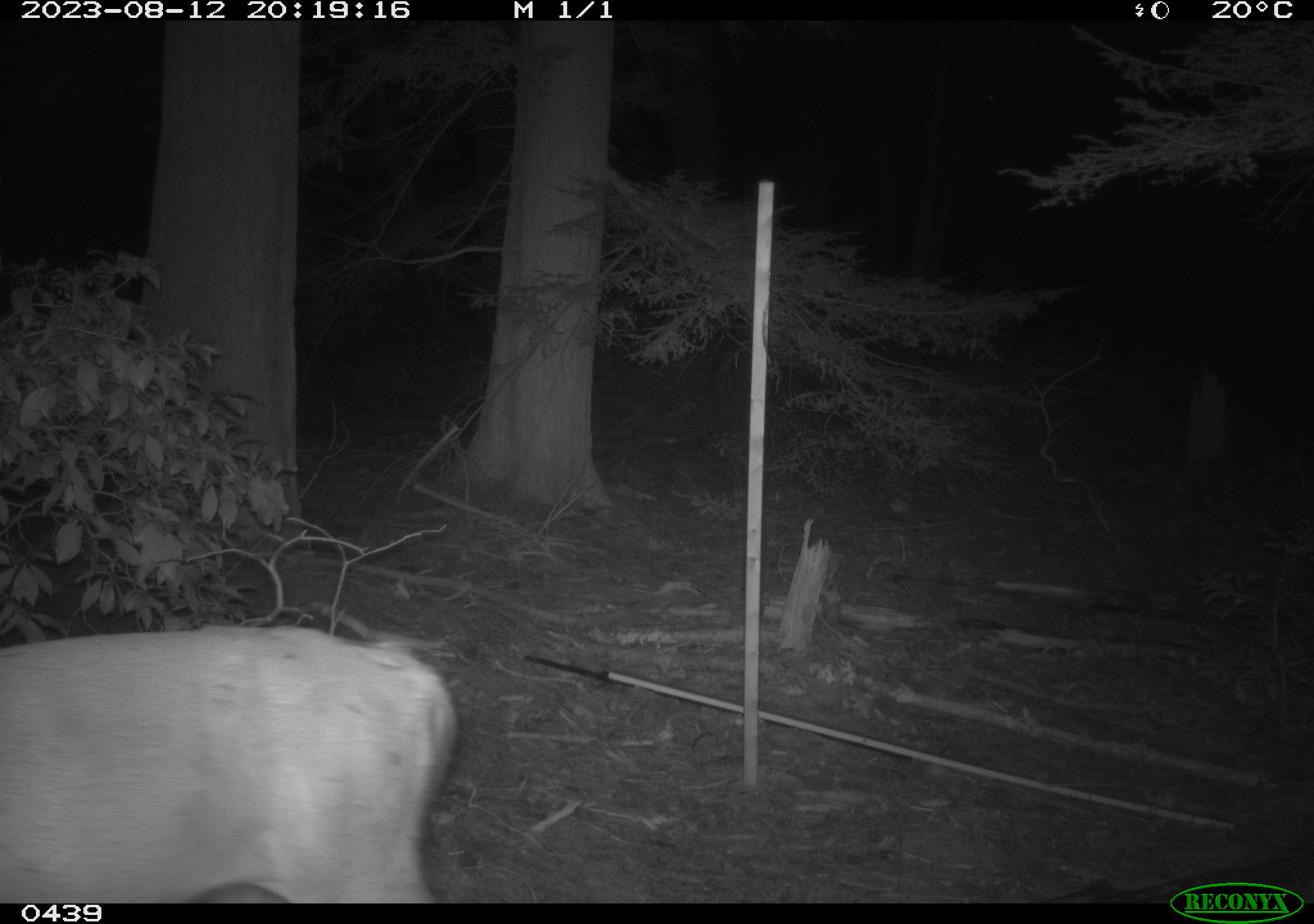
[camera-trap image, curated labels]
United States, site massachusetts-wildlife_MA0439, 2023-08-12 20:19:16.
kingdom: Animalia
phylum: Chordata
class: Mammalia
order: Artiodactyla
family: Cervidae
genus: Odocoileus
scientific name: Odocoileus virginianus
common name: white-tailed deer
White-tailed deer (Odocoileus virginianus).